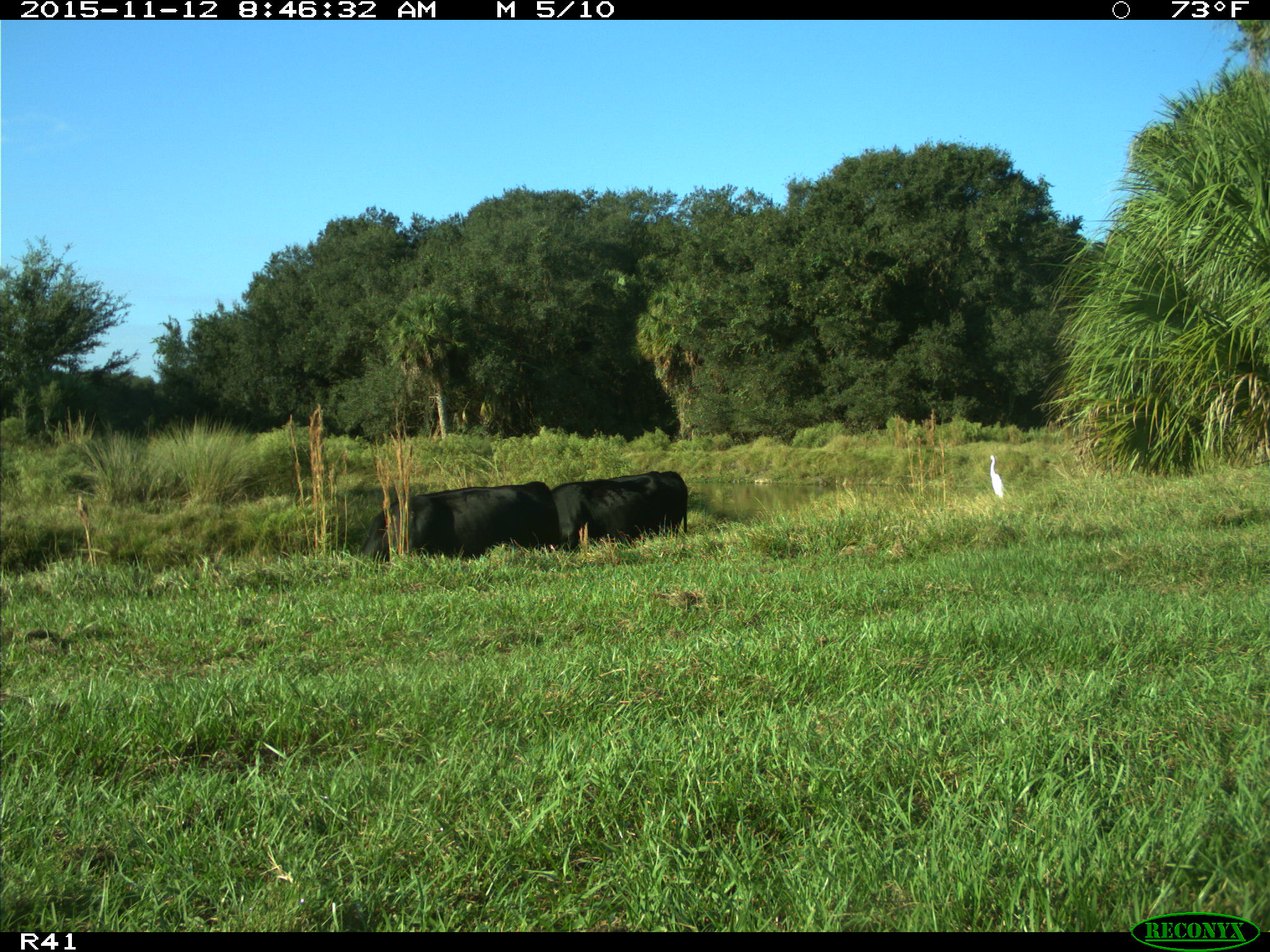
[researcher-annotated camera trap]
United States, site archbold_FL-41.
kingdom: Animalia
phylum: Chordata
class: Mammalia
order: Artiodactyla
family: Bovidae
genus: Bos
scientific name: Bos taurus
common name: domestic cow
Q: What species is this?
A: Bos taurus (domestic cow).